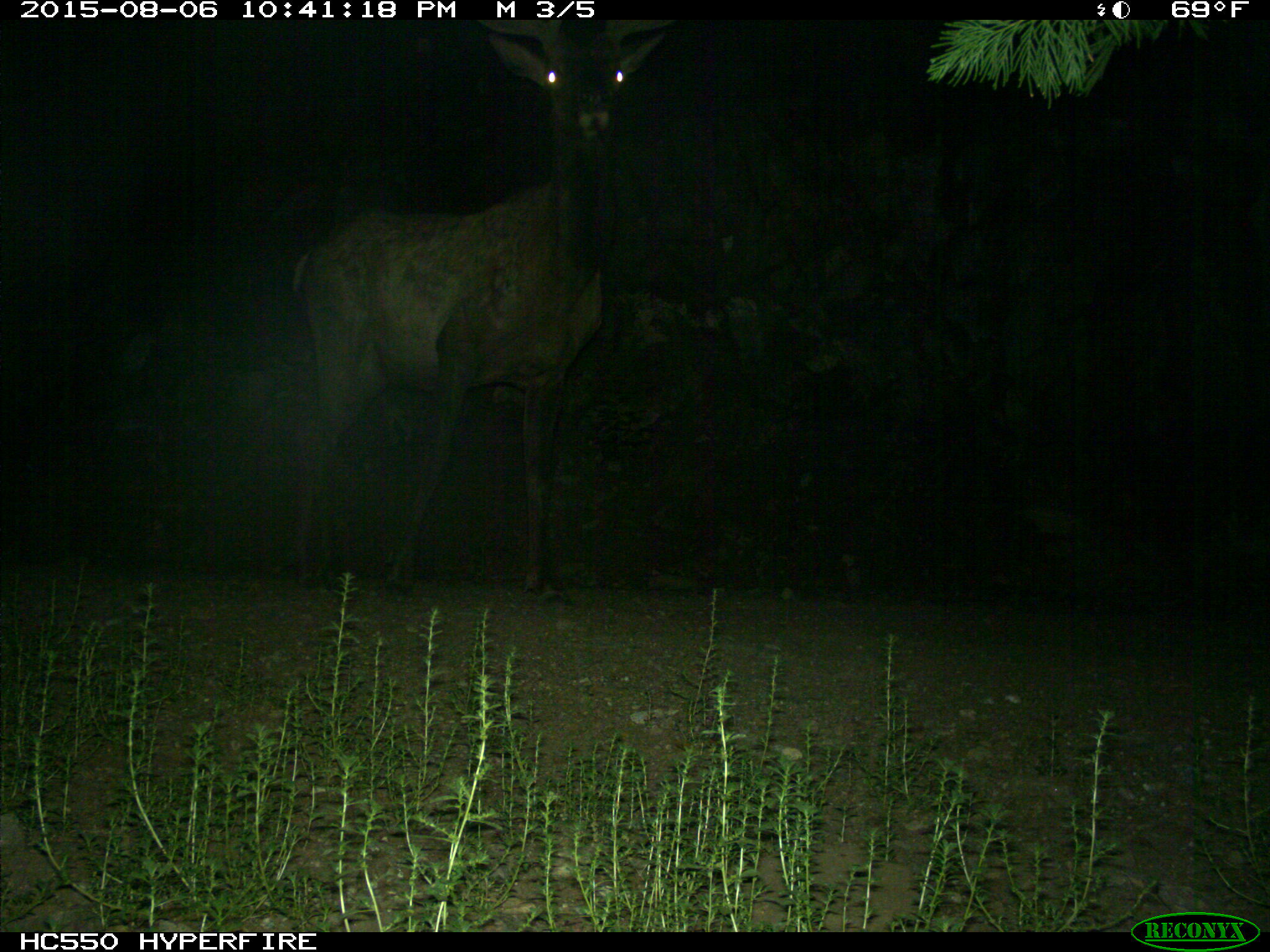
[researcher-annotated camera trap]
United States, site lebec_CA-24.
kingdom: Animalia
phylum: Chordata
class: Mammalia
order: Artiodactyla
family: Cervidae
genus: Cervus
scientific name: Cervus canadensis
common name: elk